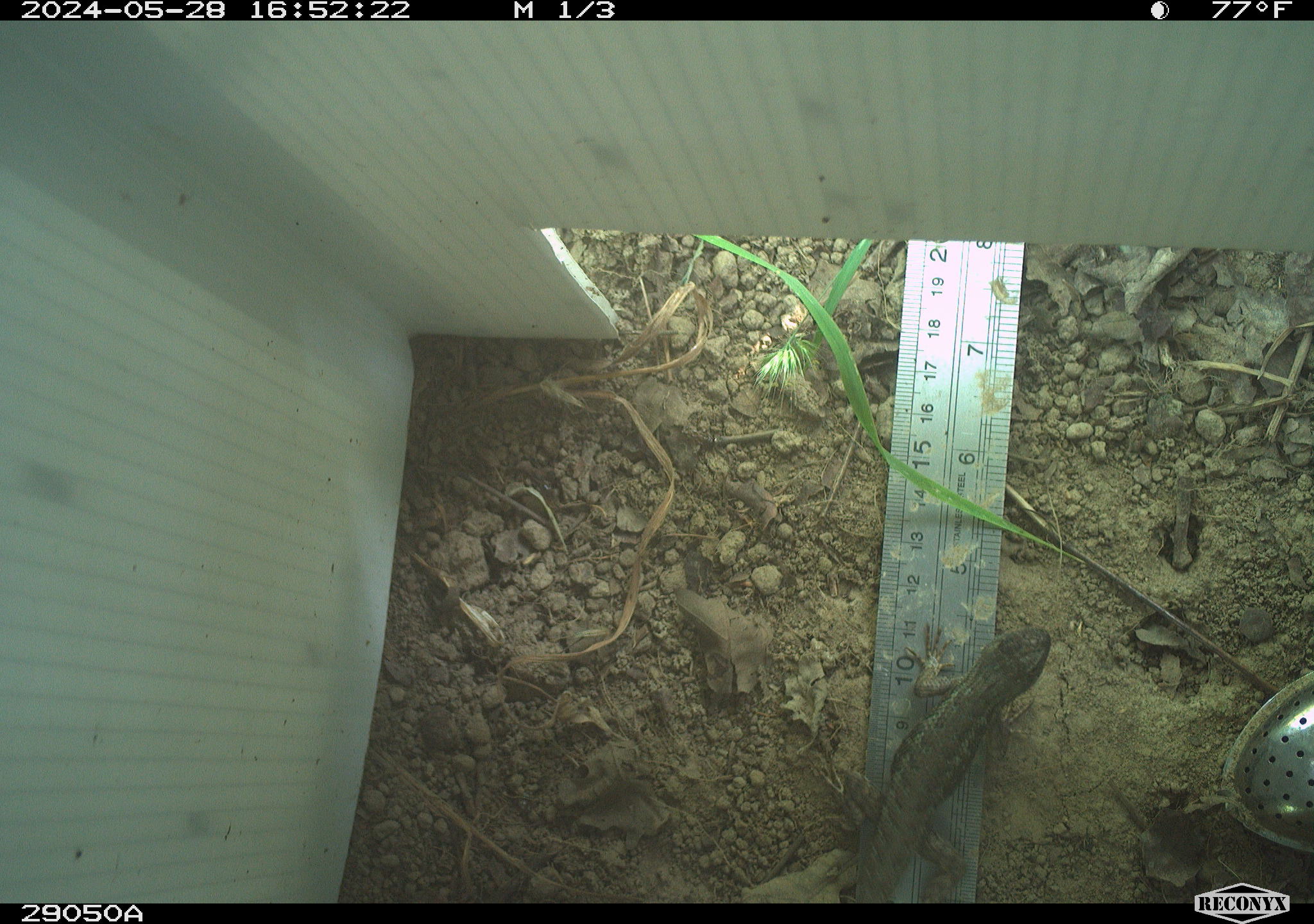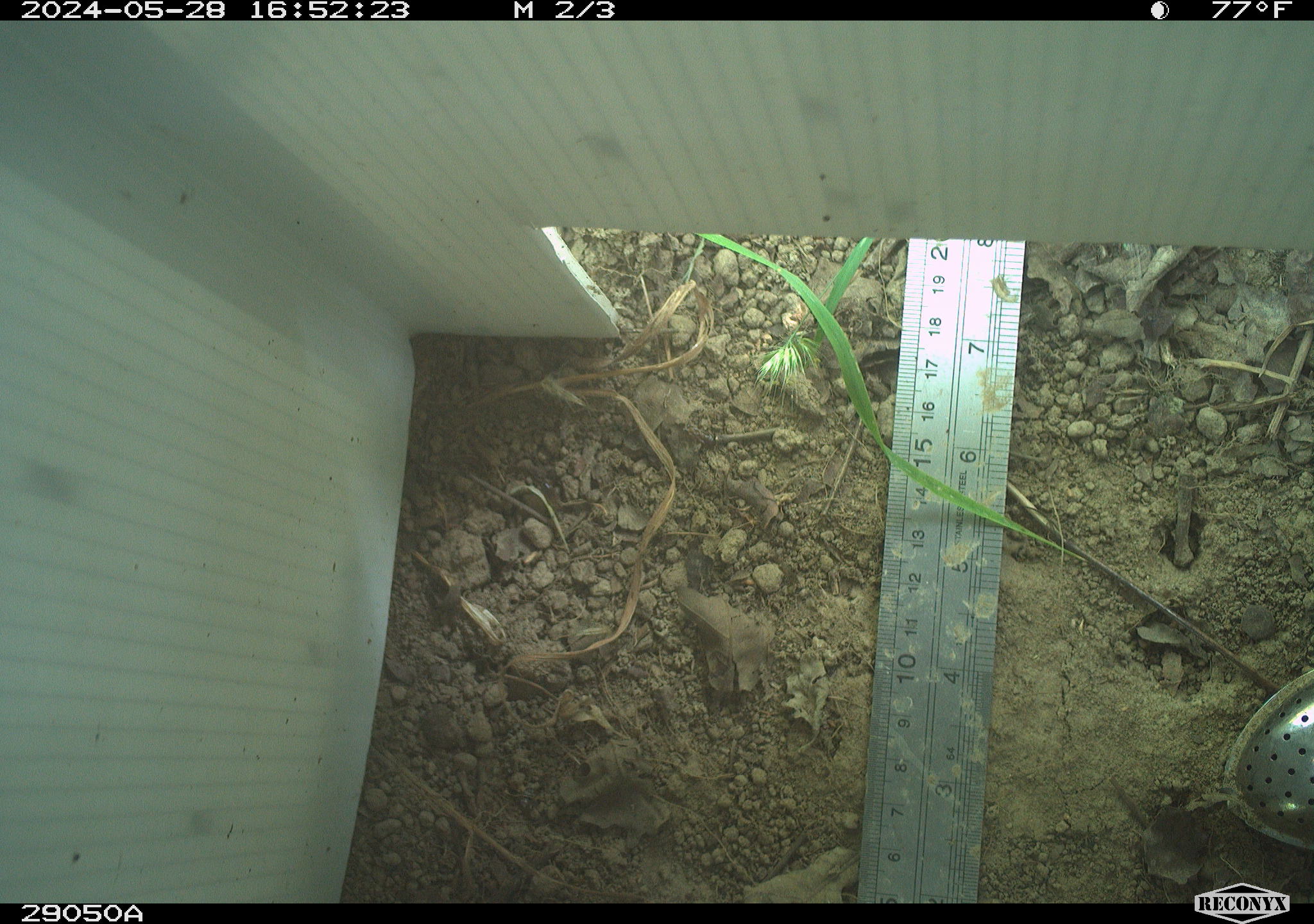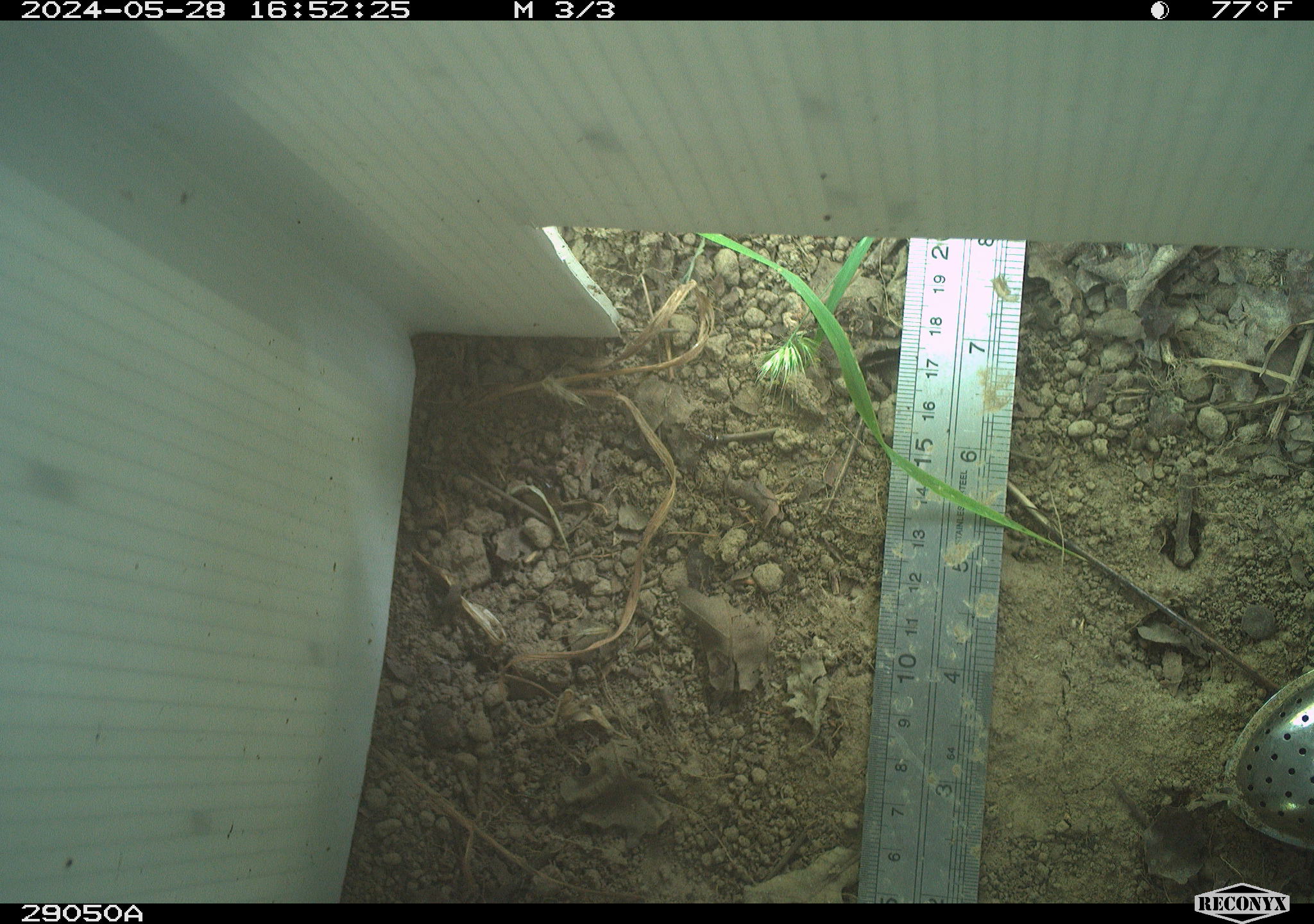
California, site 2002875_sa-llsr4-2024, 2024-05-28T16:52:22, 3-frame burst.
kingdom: Animalia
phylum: Chordata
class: Reptilia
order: Squamata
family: Phrynosomatidae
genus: Sceloporus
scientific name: Sceloporus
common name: spiny lizards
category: sceloporus species